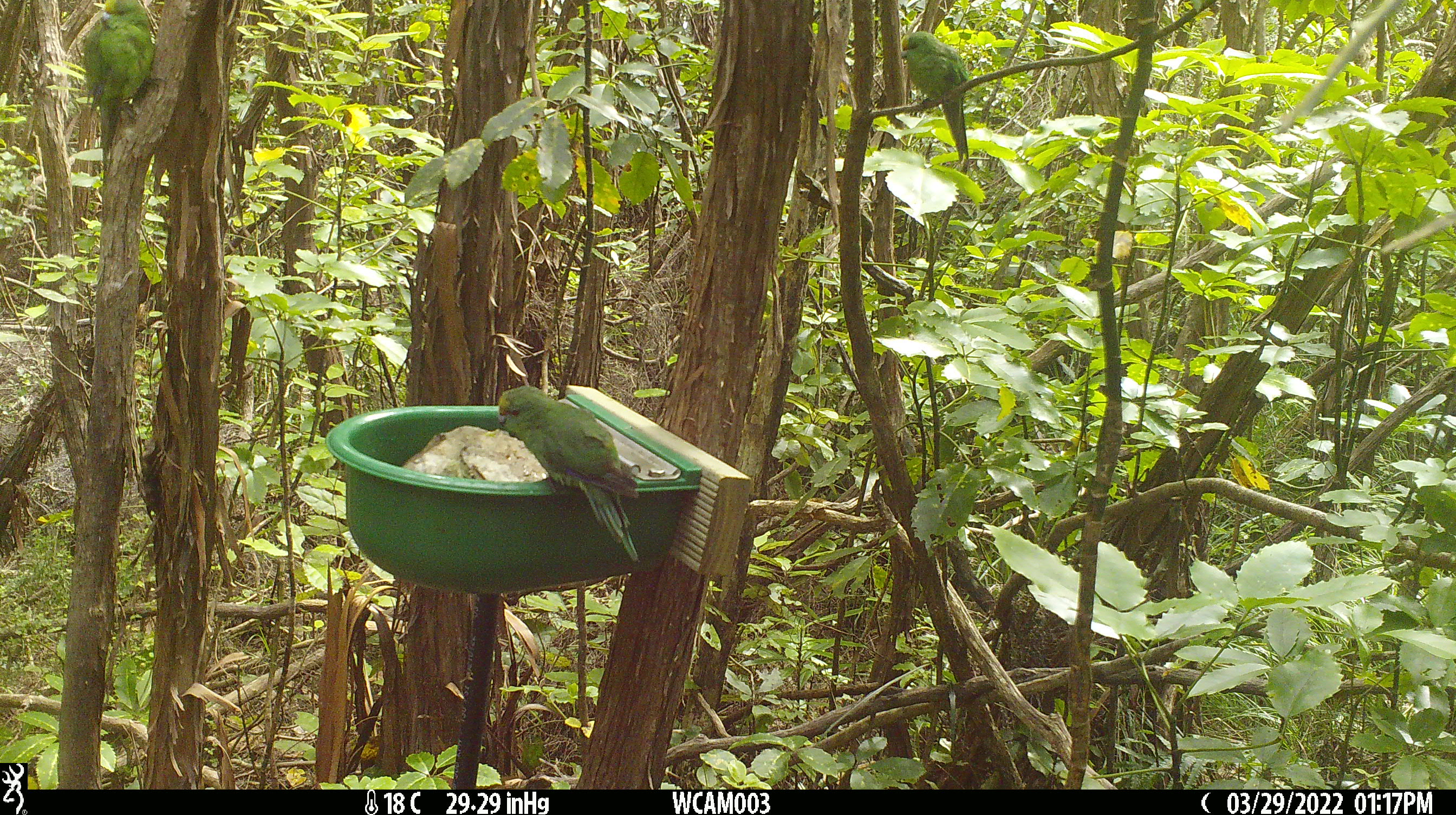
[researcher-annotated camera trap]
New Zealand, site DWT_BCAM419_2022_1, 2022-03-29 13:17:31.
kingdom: Animalia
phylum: Chordata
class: Aves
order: Psittaciformes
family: Psittaculidae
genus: Cyanoramphus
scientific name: Cyanoramphus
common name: parakeet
Parakeet (Cyanoramphus).